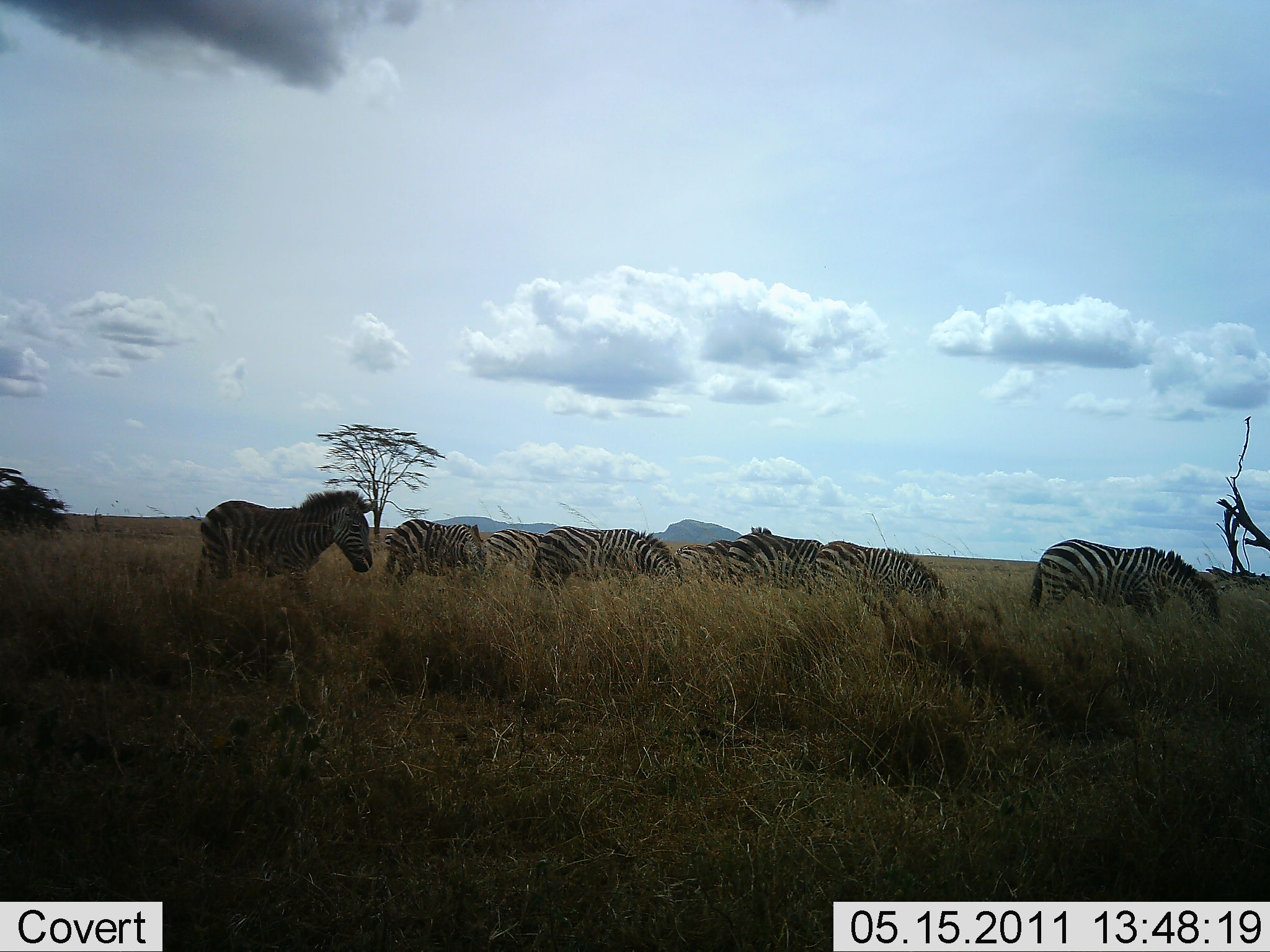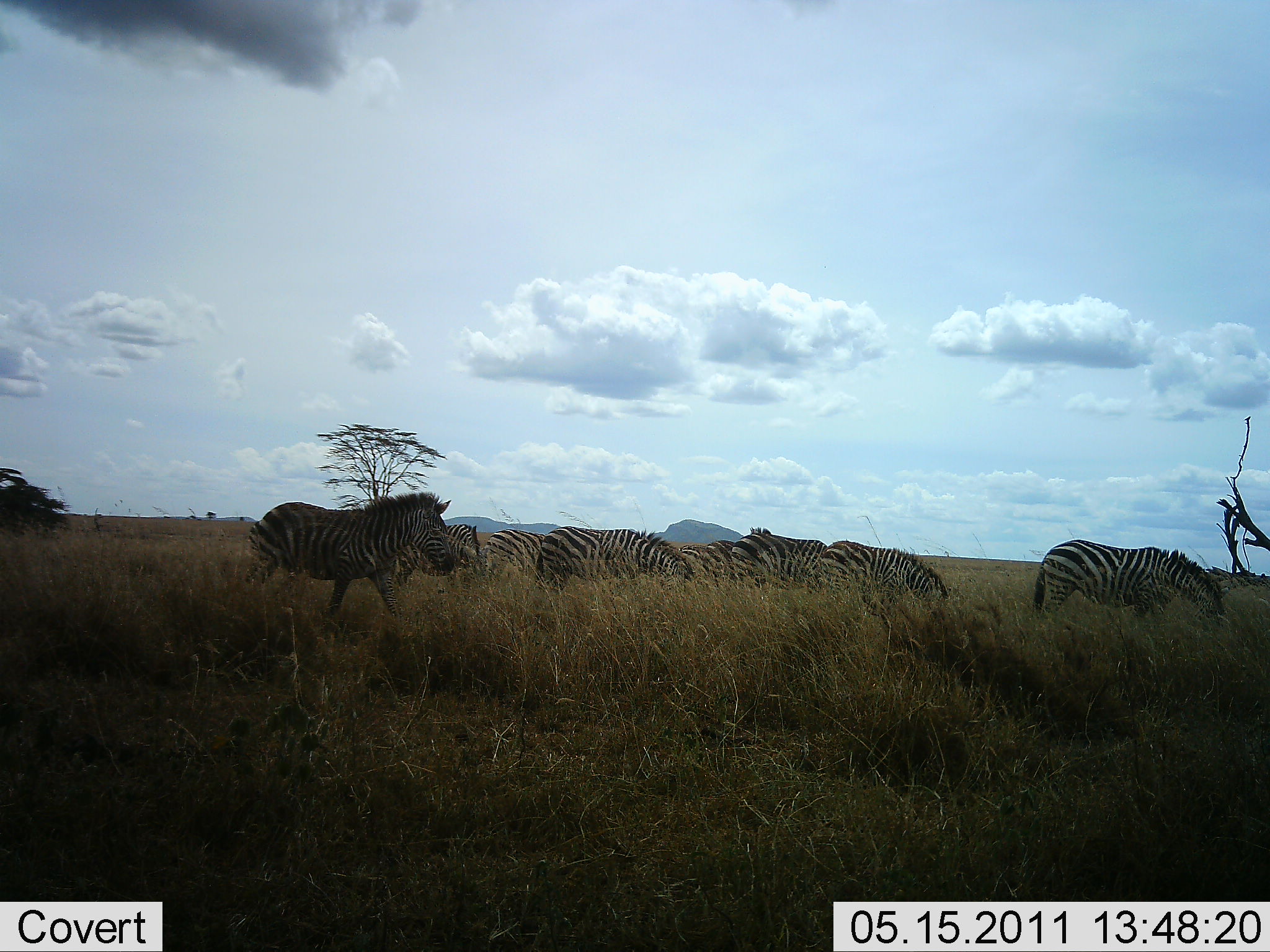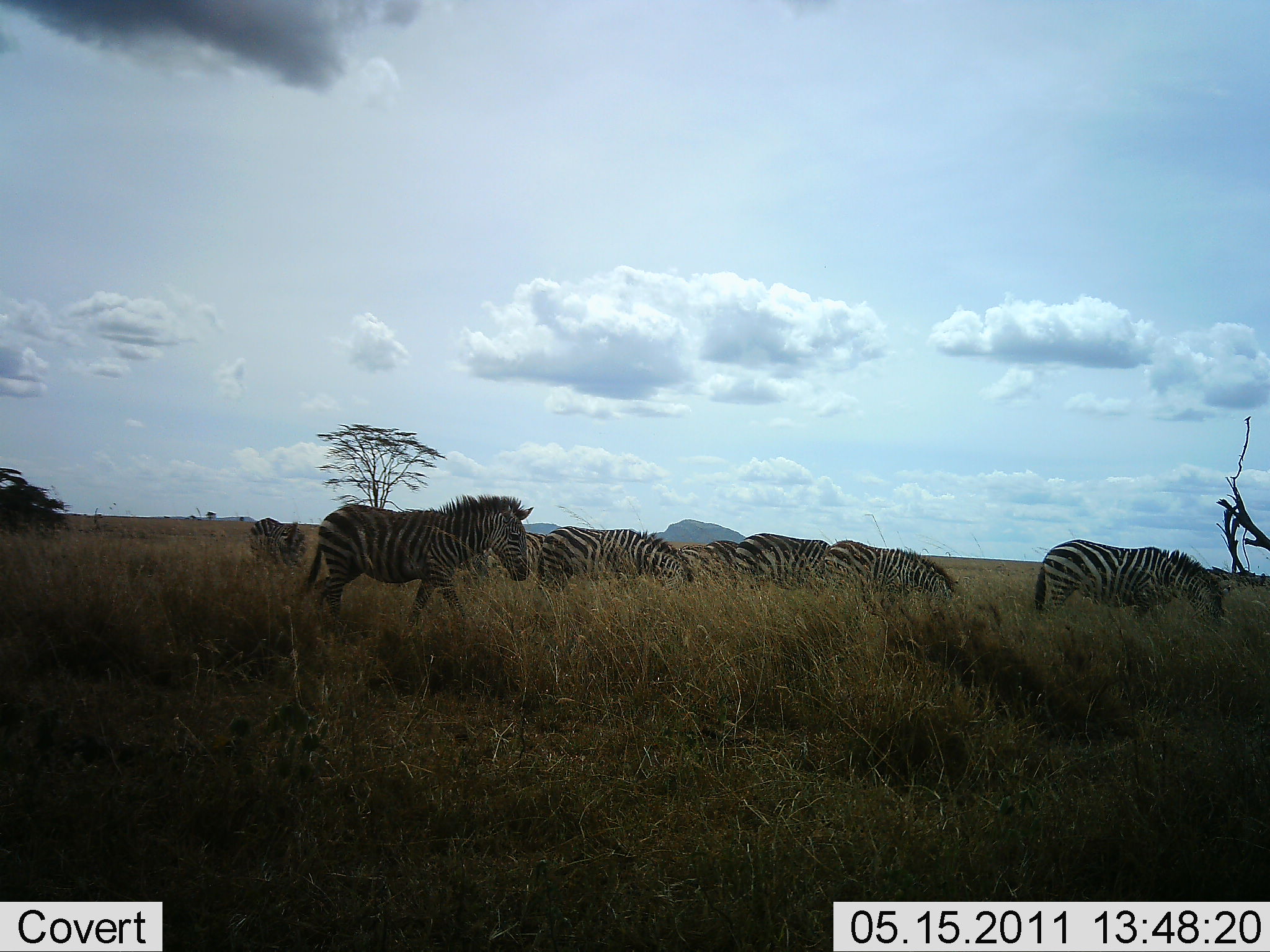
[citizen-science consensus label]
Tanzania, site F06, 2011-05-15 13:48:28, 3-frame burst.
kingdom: Animalia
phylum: Chordata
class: Mammalia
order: Perissodactyla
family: Equidae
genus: Equus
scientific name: Equus quagga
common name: plains zebra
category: zebra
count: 9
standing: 80%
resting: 0%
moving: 60%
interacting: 0%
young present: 0%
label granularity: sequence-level